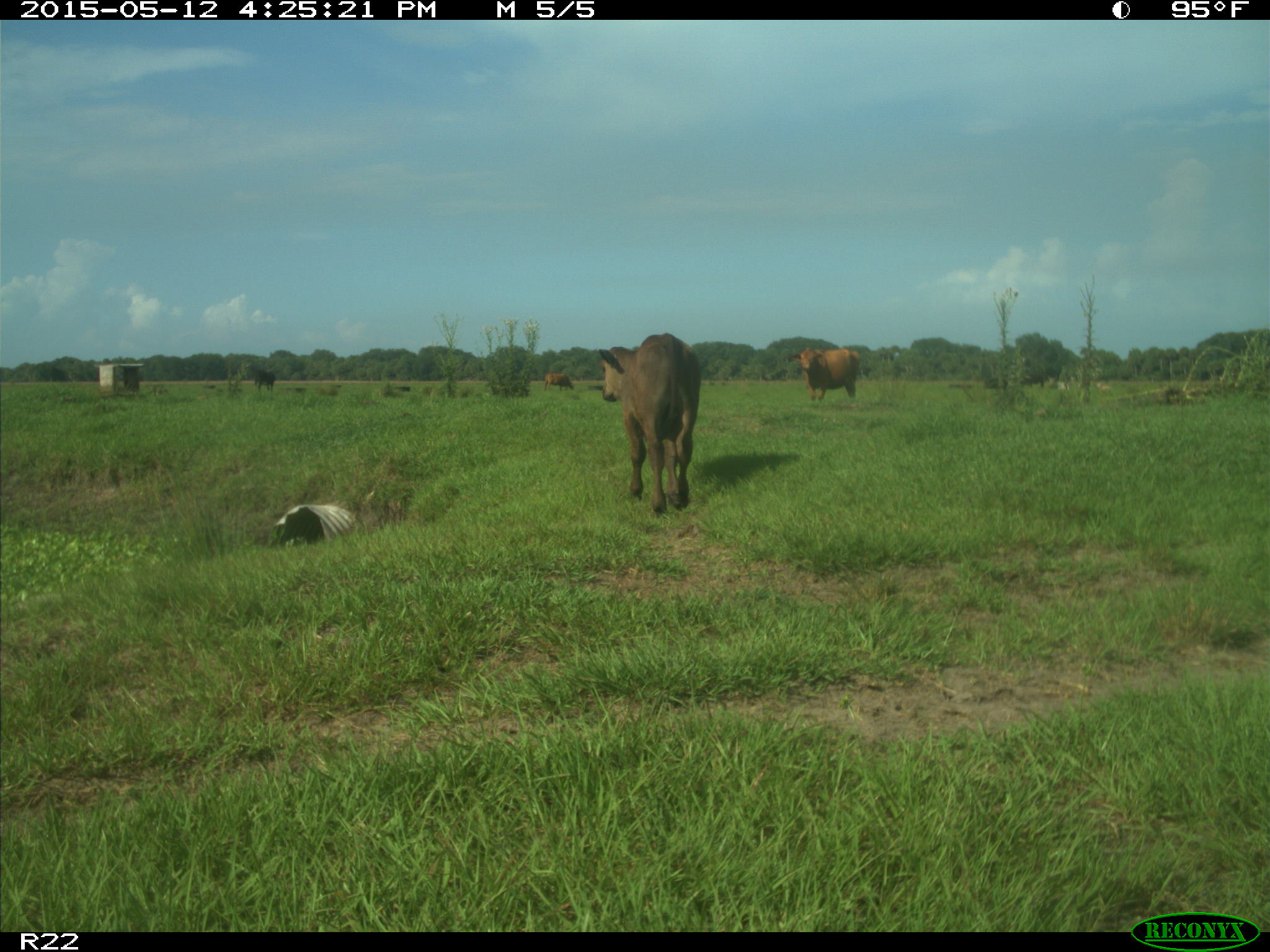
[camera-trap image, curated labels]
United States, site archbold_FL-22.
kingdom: Animalia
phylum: Chordata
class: Mammalia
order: Artiodactyla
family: Bovidae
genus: Bos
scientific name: Bos taurus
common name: domestic cow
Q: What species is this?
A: Bos taurus (domestic cow).